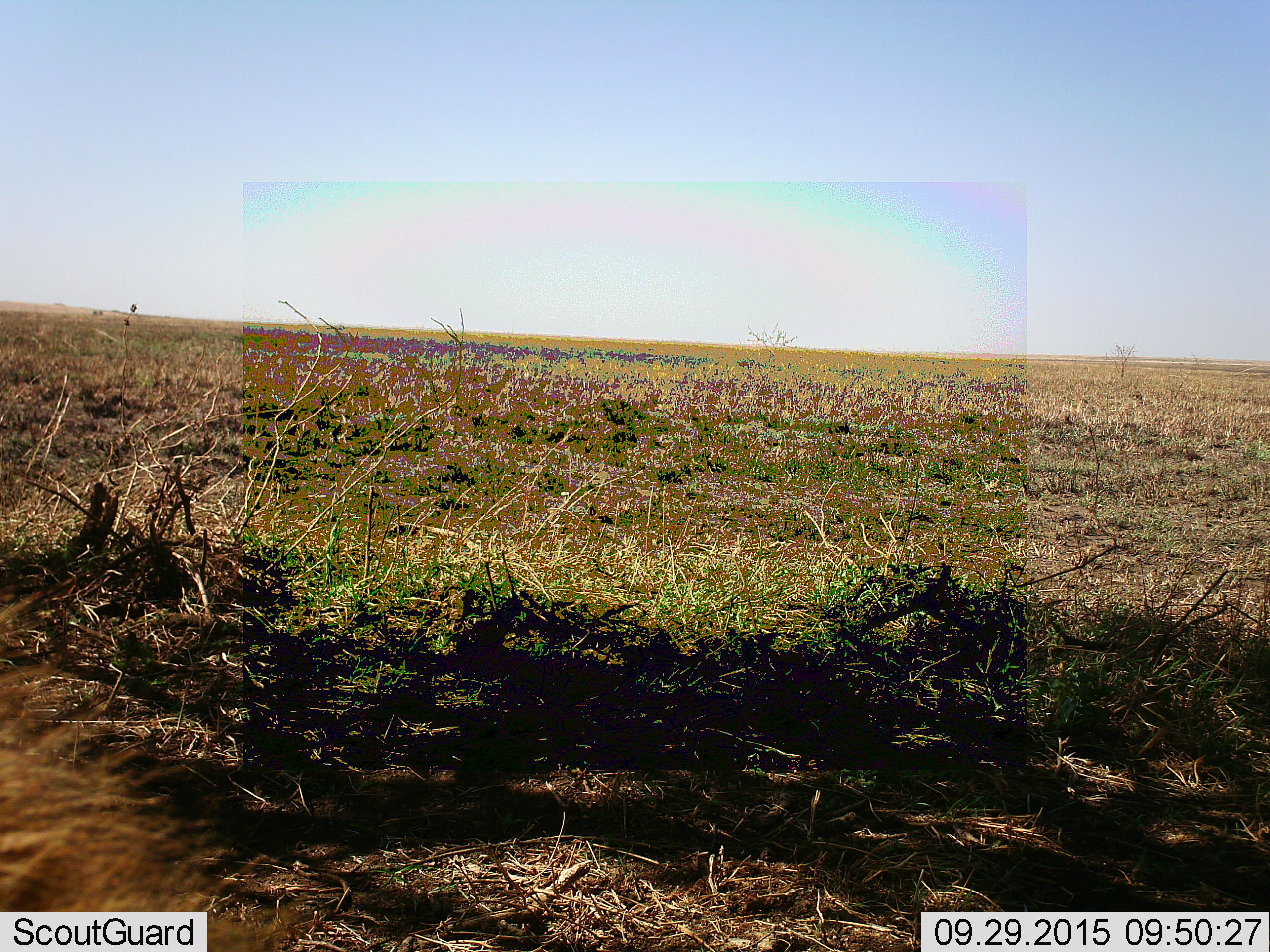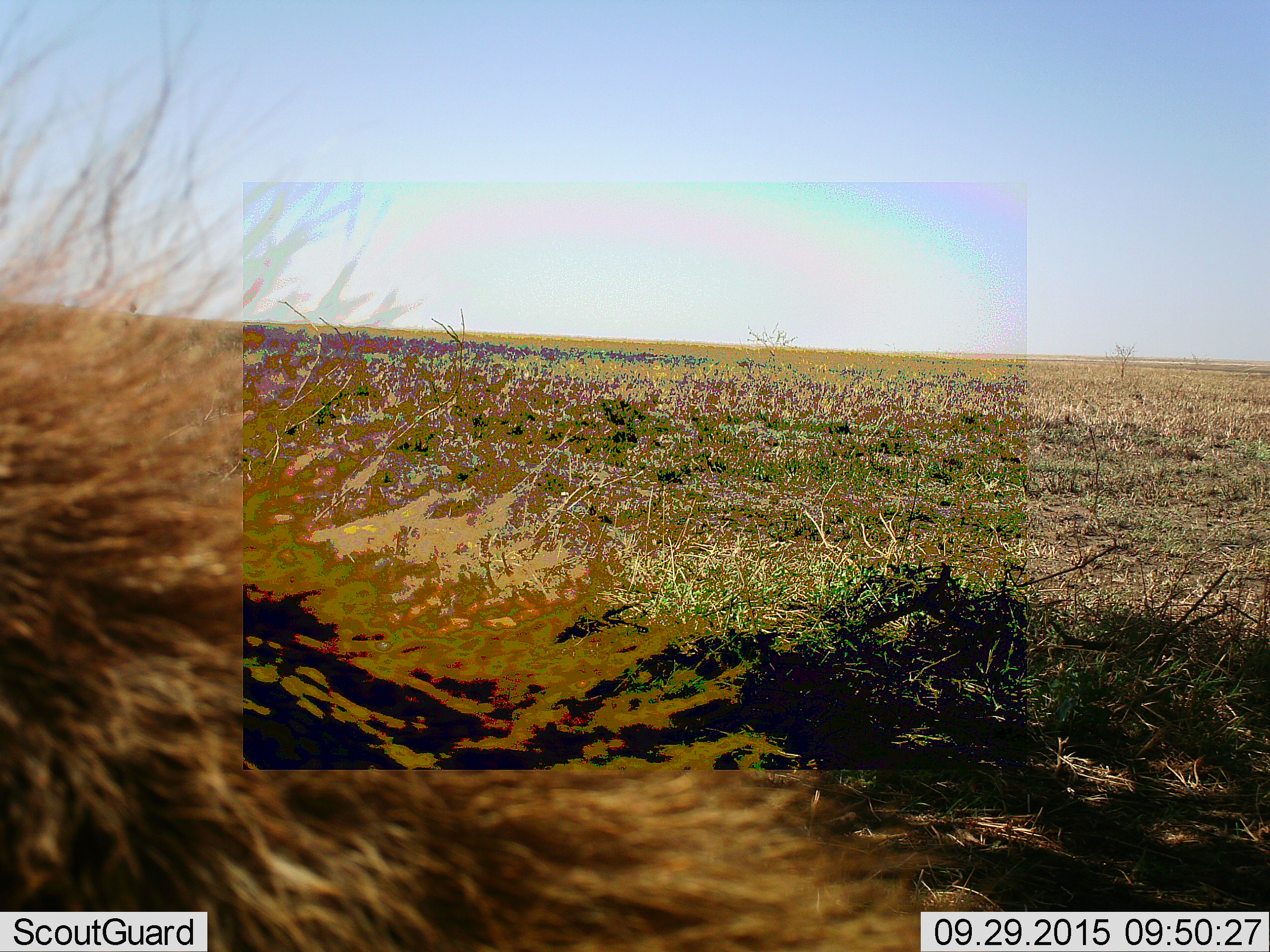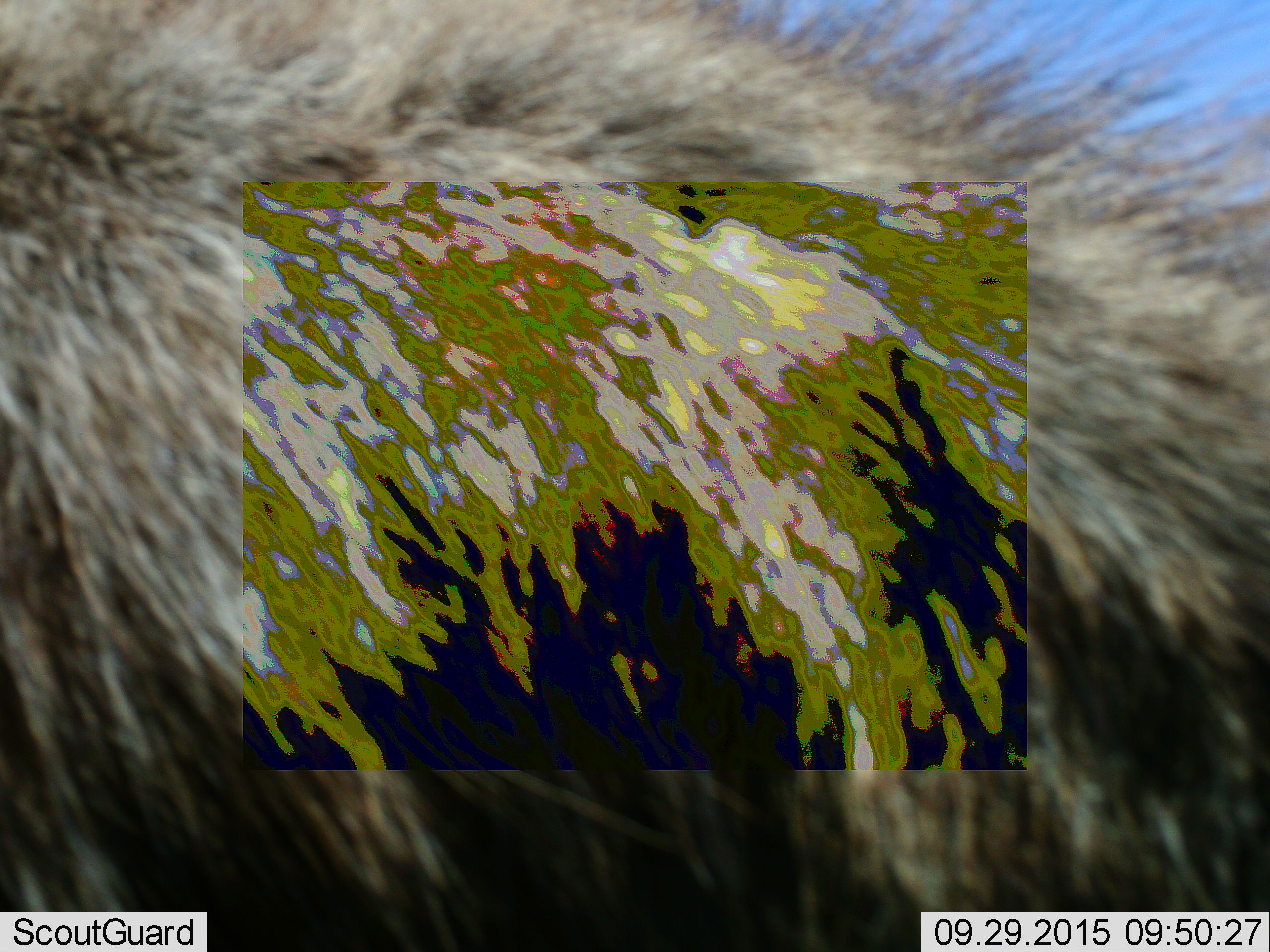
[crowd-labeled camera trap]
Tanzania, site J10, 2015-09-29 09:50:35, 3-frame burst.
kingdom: Animalia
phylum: Chordata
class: Mammalia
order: Carnivora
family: Felidae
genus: Panthera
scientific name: Panthera leo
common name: lion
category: lionmale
Lionmale (lion) (Panthera leo), count 1. Behavior (volunteer vote fractions): standing 25%, resting 50%, moving 25%, interacting 0%. Young present (vote fraction): 0%. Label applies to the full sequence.